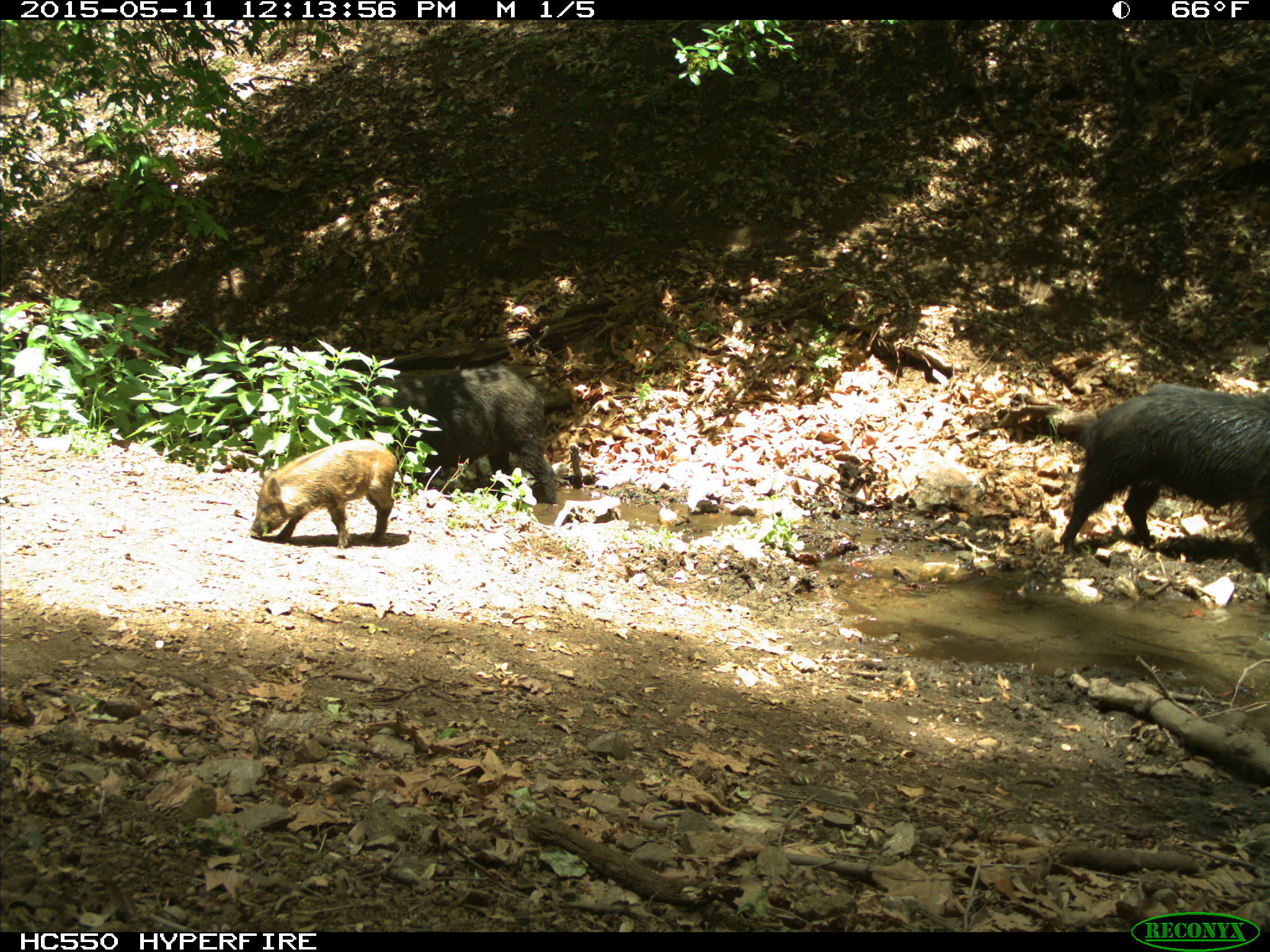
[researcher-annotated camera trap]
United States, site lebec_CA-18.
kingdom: Animalia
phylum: Chordata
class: Mammalia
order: Artiodactyla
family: Suidae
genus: Sus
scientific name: Sus scrofa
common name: wild boar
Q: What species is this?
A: Sus scrofa (wild boar).